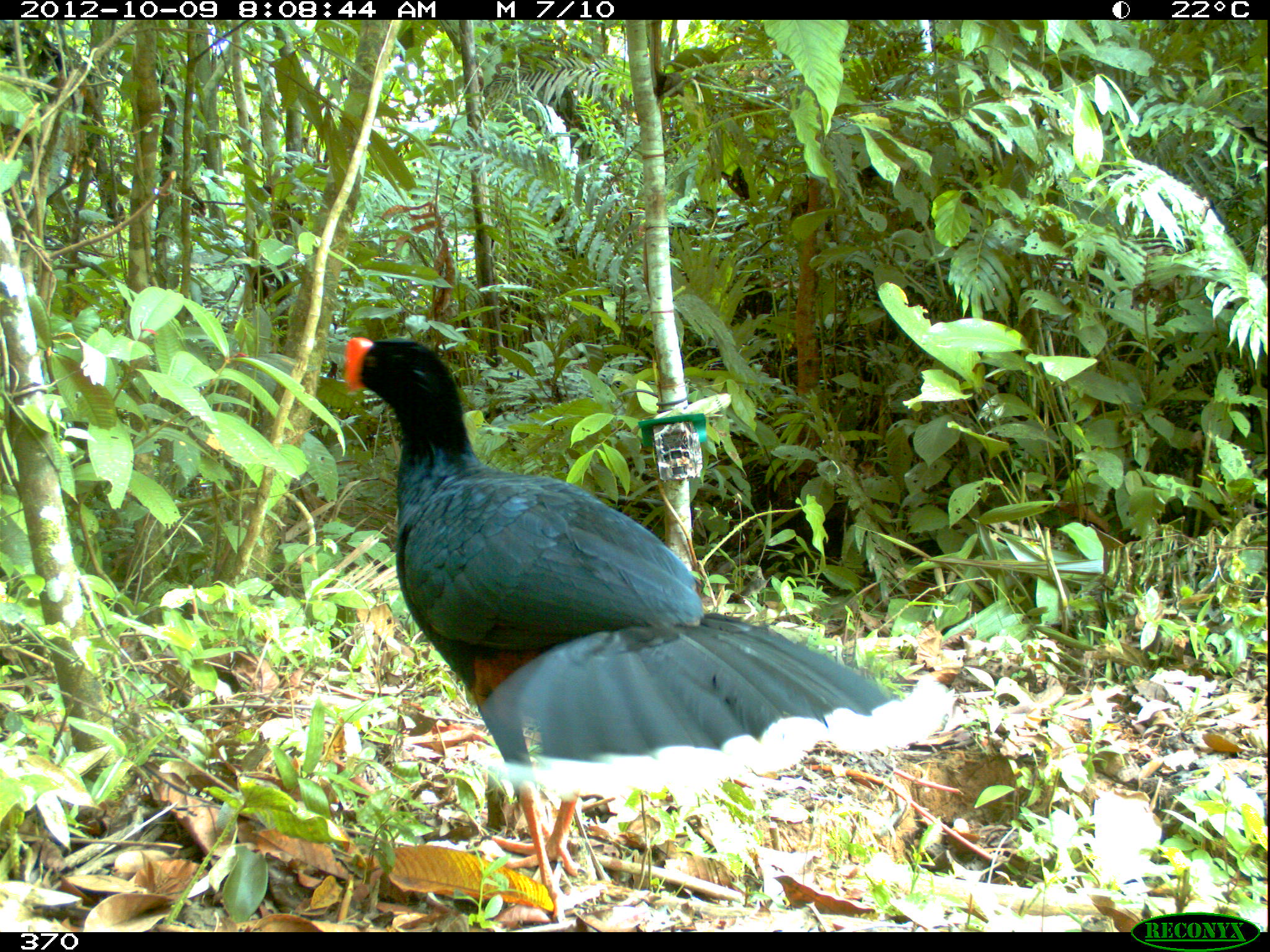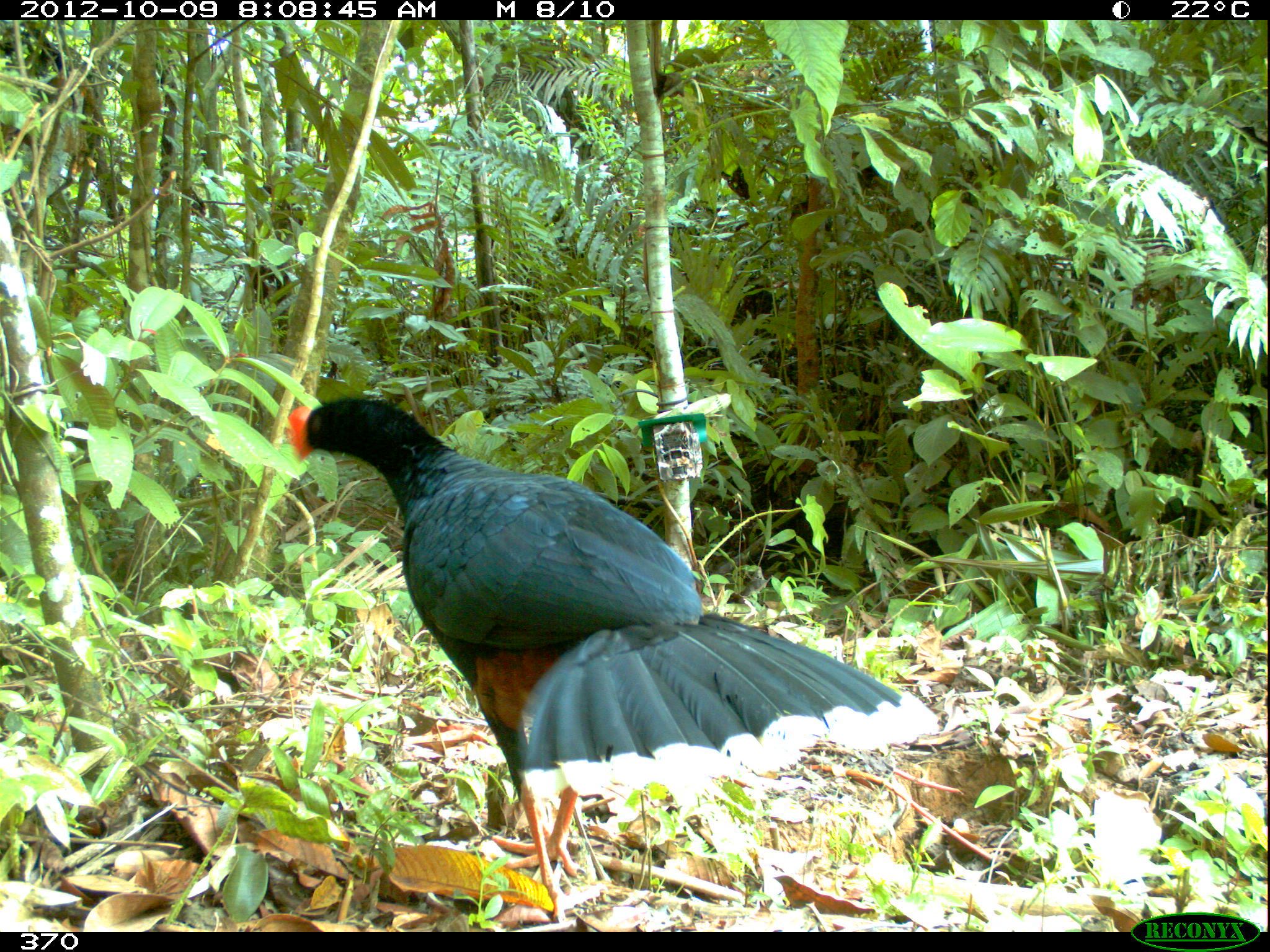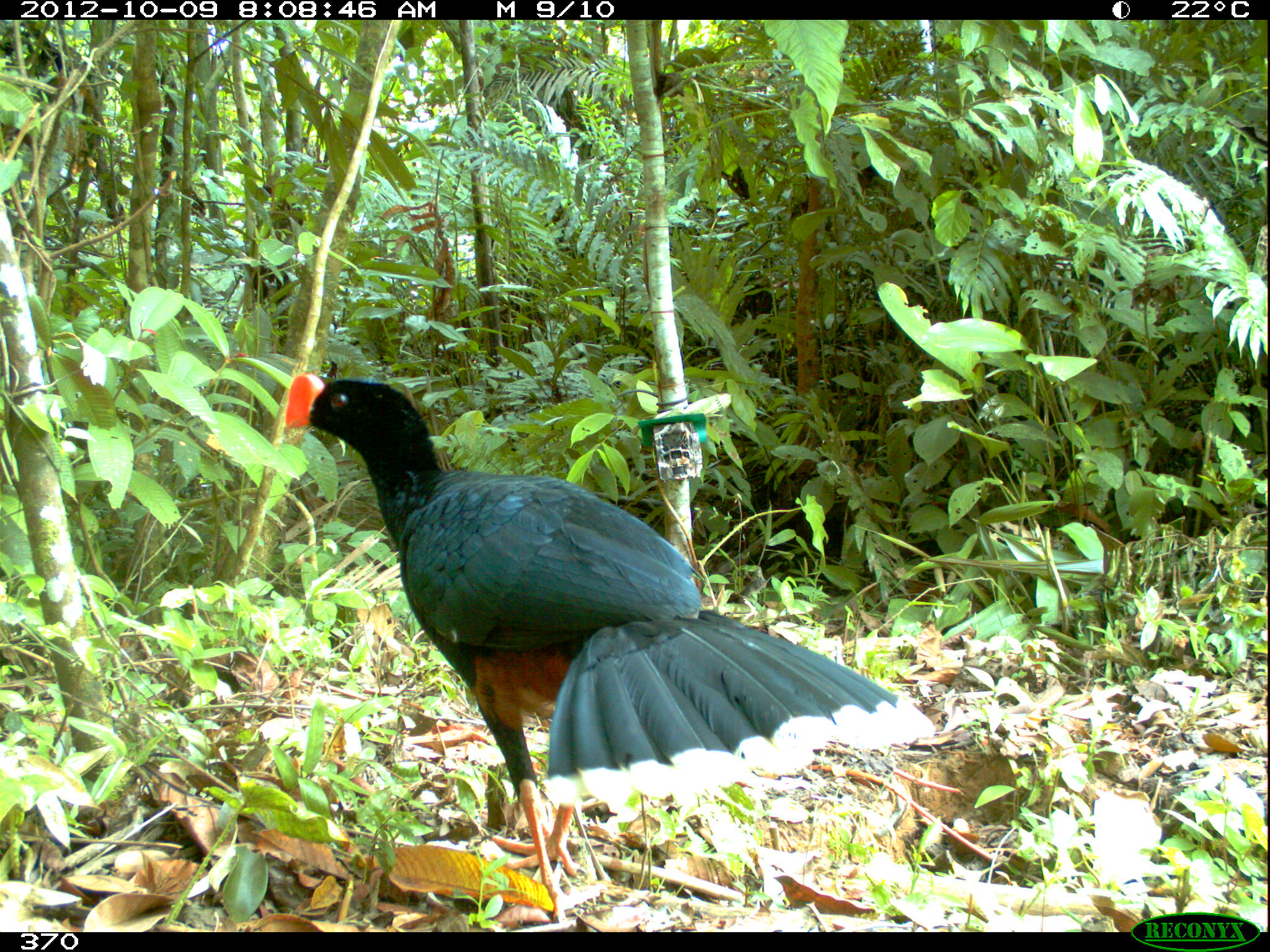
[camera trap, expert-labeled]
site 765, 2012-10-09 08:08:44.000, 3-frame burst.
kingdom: Animalia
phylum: Chordata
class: Aves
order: Galliformes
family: Cracidae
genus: Mitu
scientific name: Mitu tuberosum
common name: razor-billed curassow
Mitu tuberosum (razor-billed curassow).